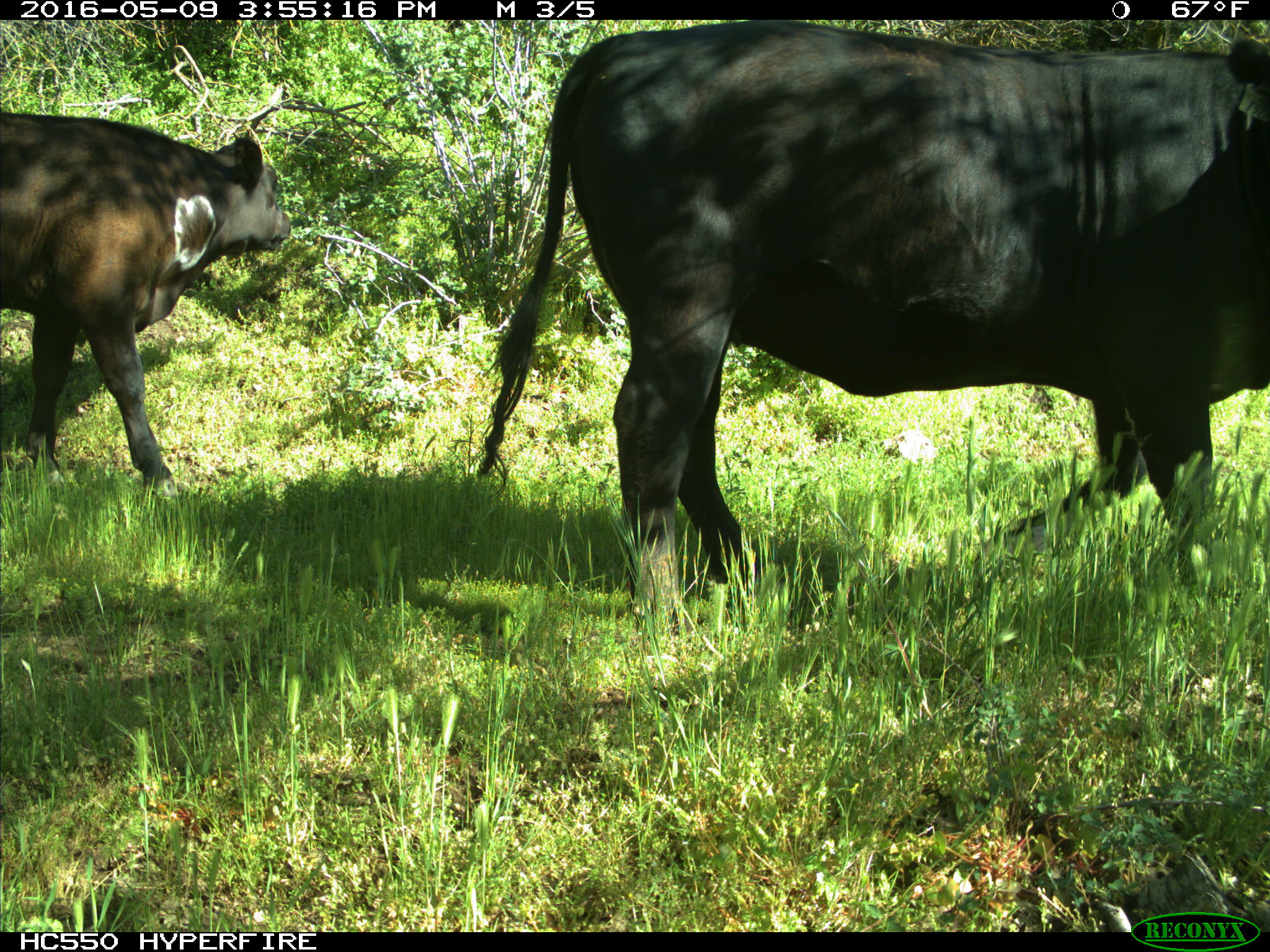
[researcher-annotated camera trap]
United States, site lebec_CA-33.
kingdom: Animalia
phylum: Chordata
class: Mammalia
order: Artiodactyla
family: Bovidae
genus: Bos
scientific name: Bos taurus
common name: domestic cow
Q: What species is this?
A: Bos taurus (domestic cow).